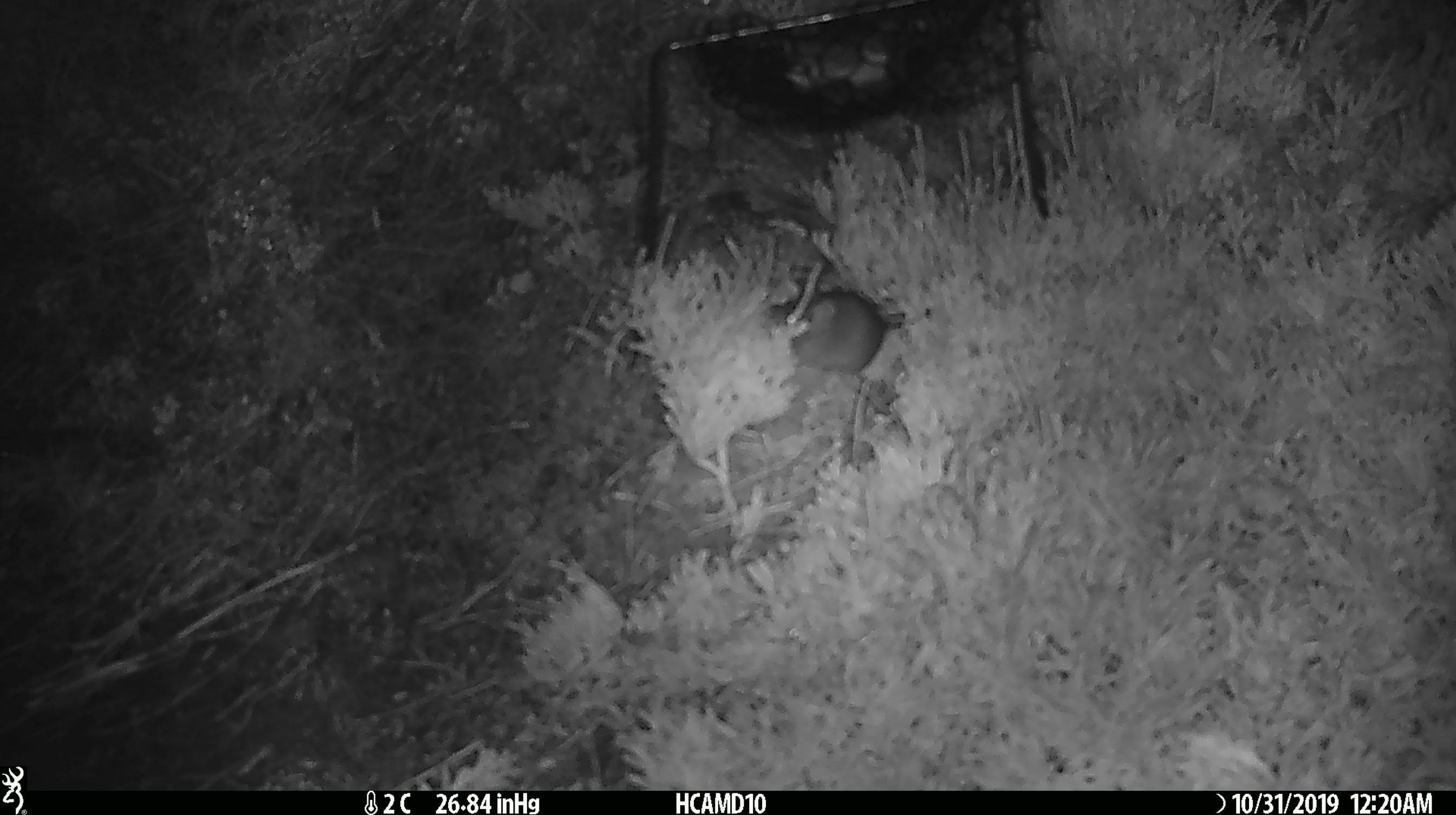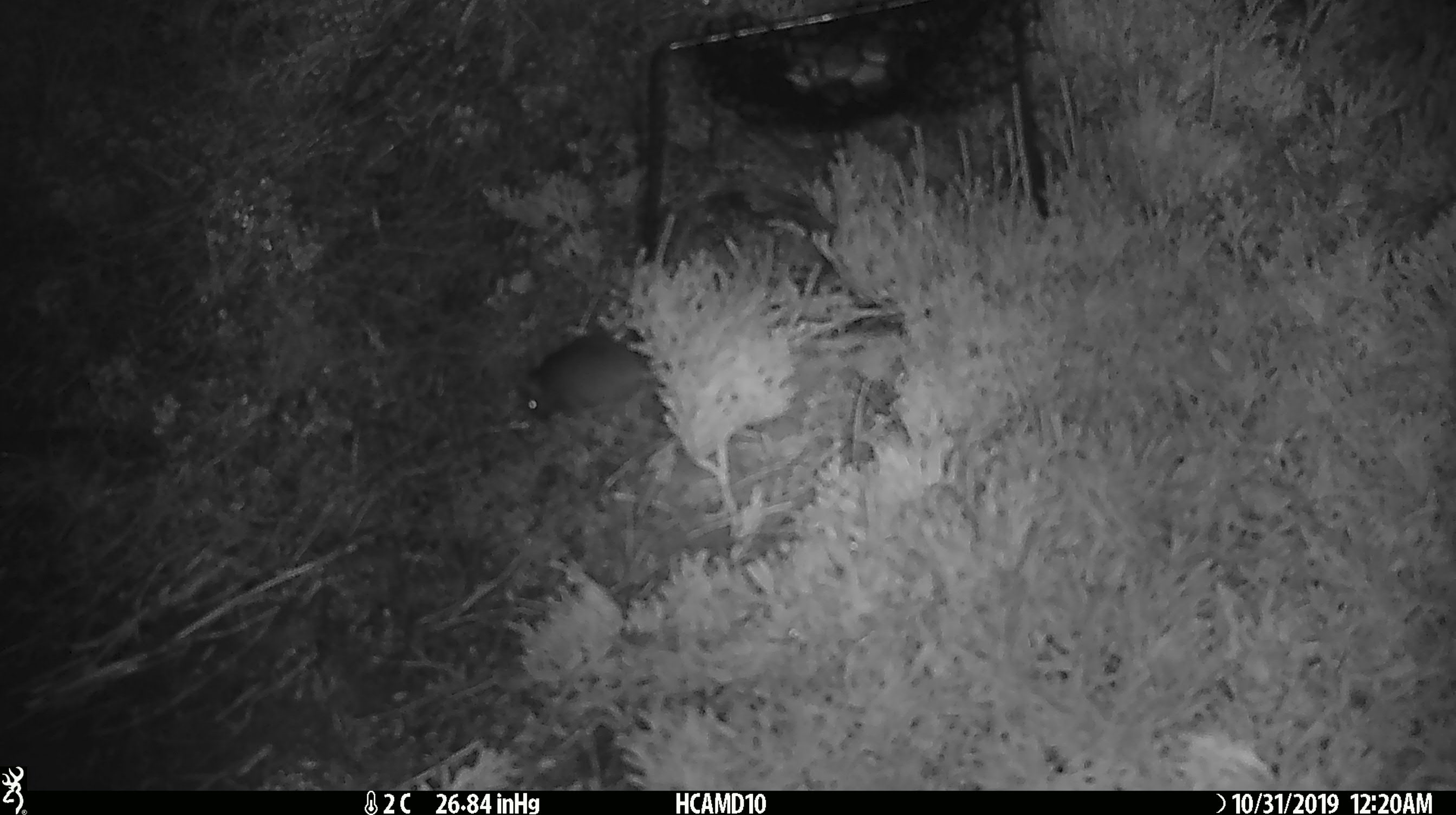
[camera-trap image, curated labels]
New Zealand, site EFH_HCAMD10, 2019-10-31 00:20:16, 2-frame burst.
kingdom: Animalia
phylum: Chordata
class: Mammalia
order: Rodentia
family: Muridae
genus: Mus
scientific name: Mus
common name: mouse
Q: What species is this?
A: Mouse (Mus).